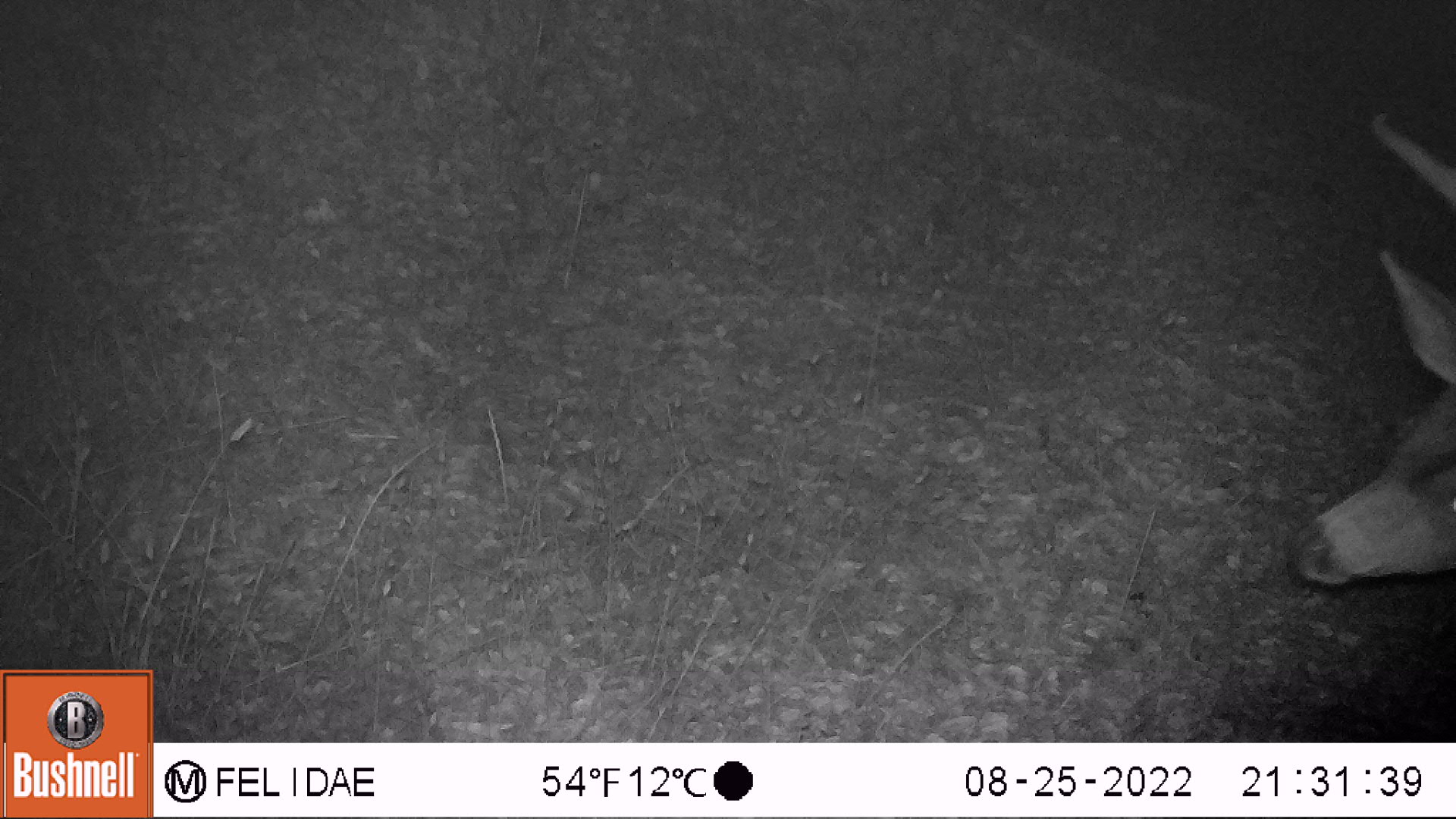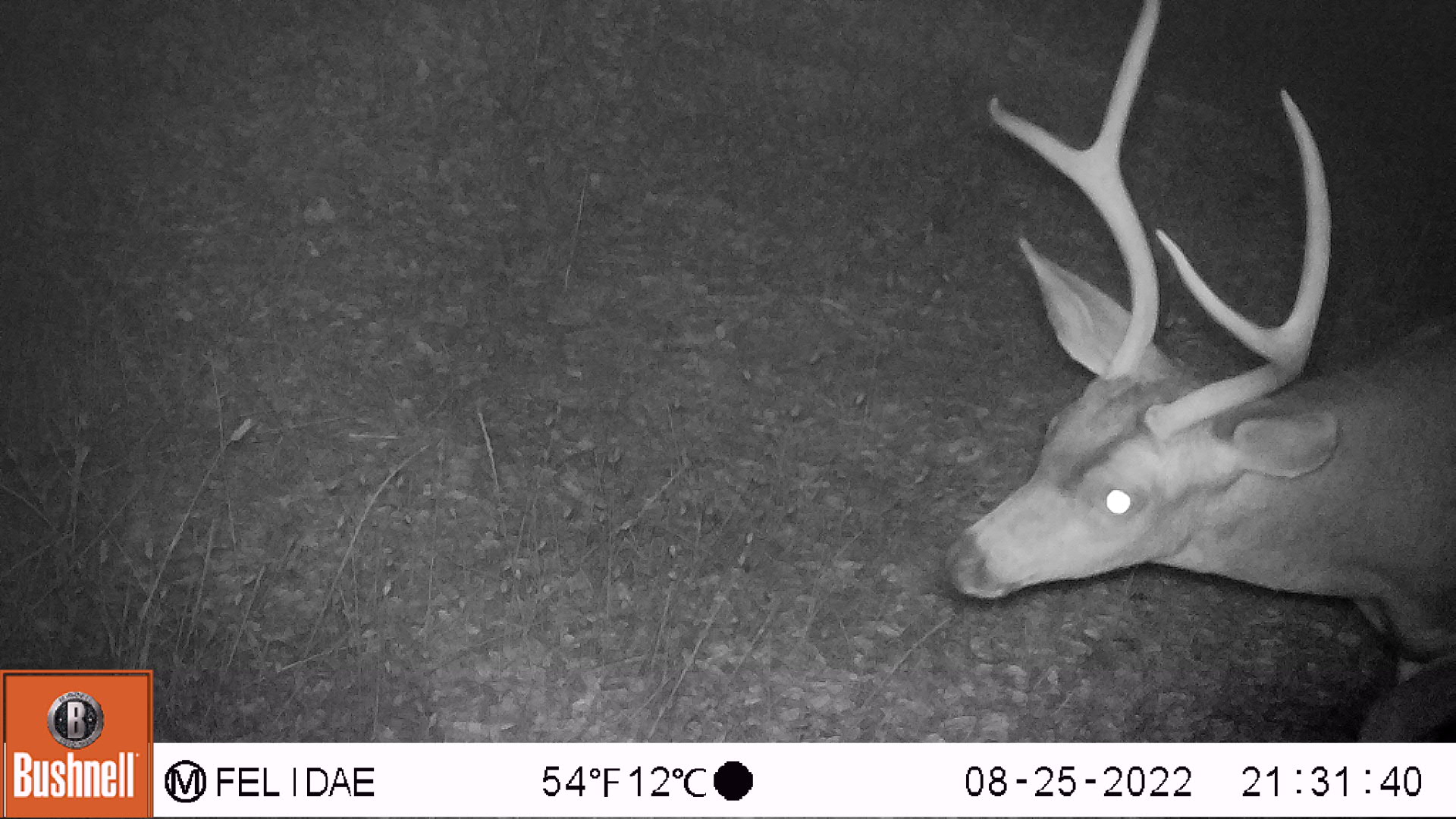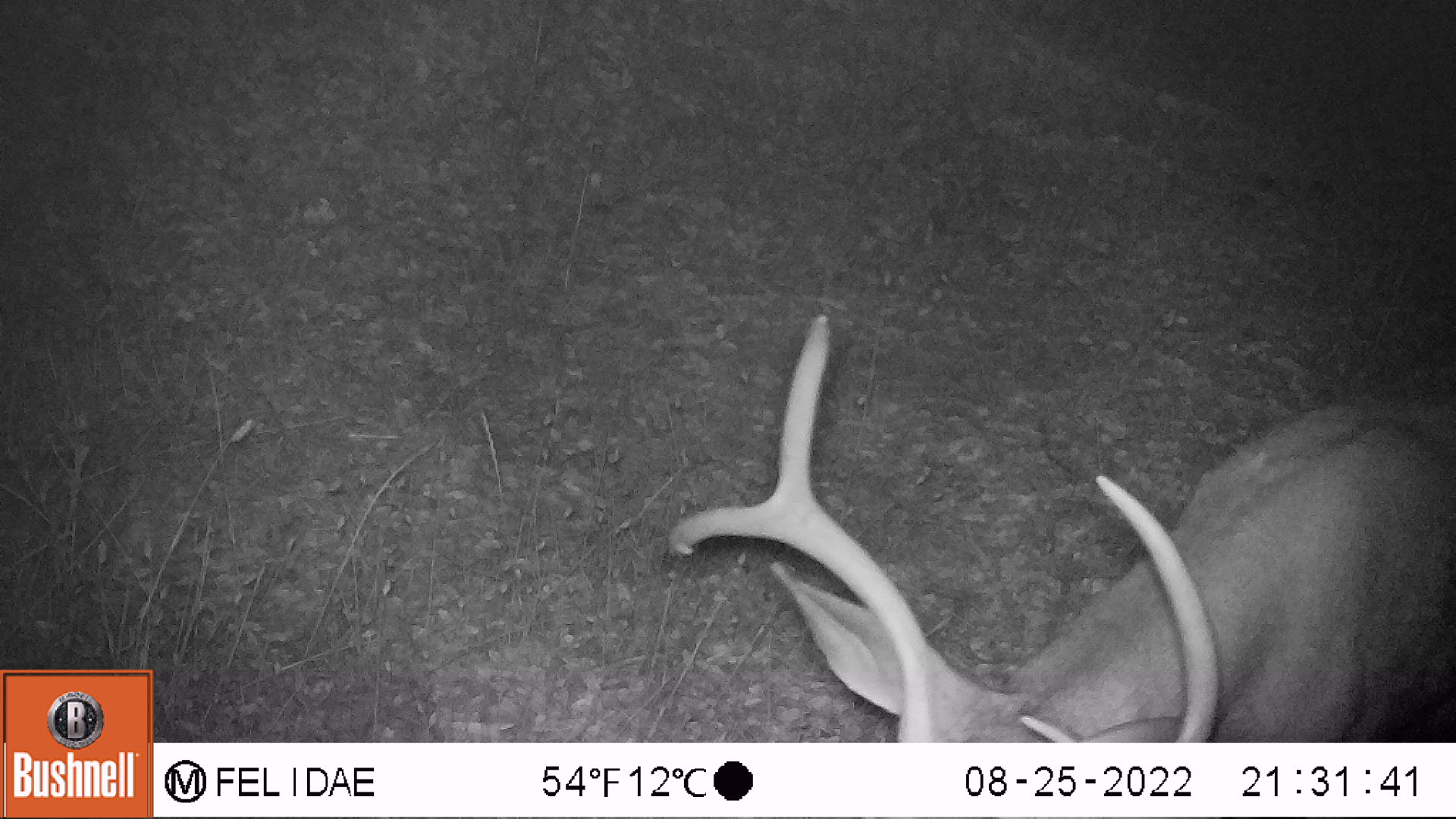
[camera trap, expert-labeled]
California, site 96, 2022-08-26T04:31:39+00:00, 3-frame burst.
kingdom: Animalia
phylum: Chordata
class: Mammalia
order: Artiodactyla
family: Cervidae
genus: Odocoileus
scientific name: Odocoileus hemionus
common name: mule deer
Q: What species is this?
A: Mule deer (Odocoileus hemionus).